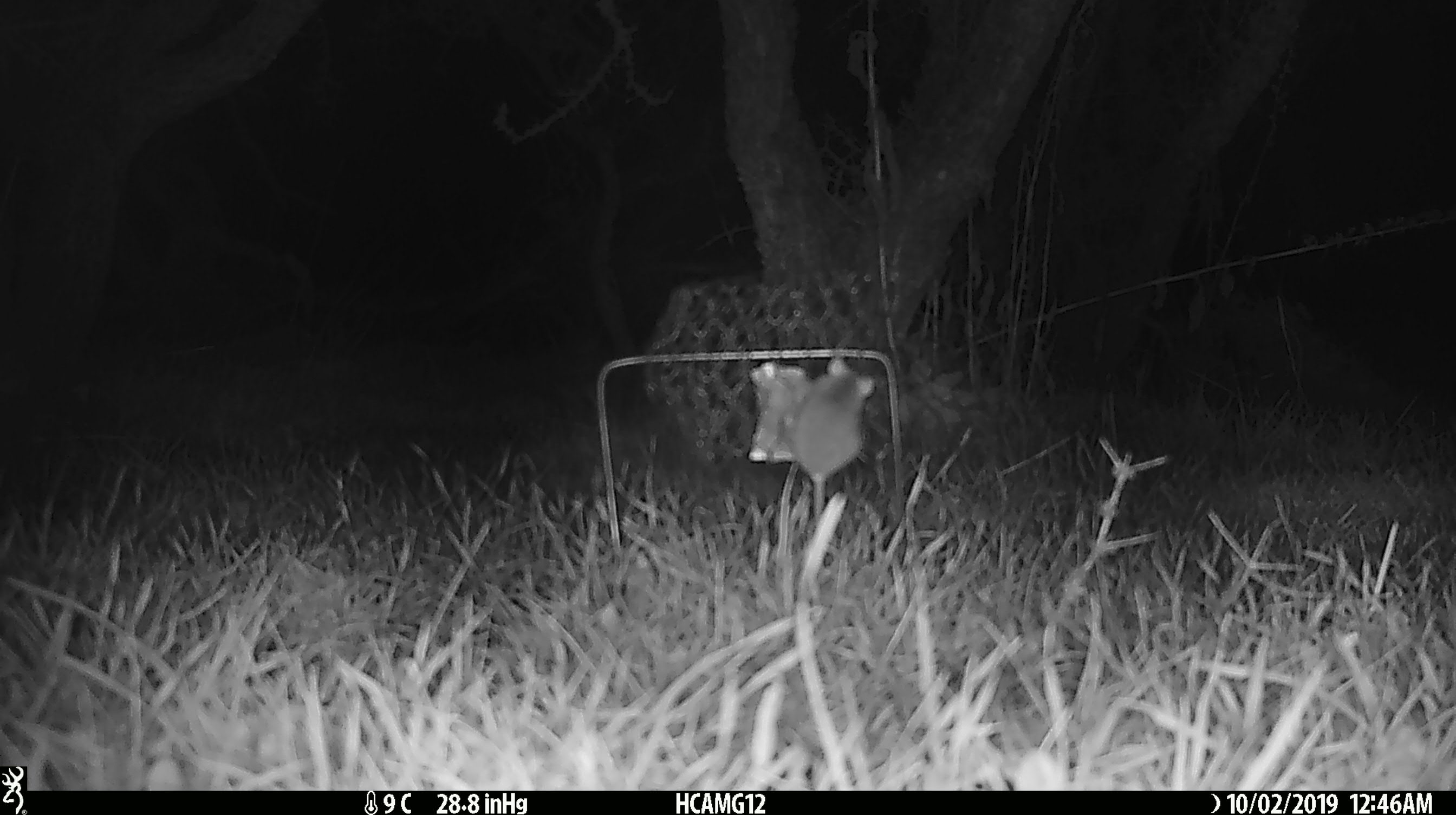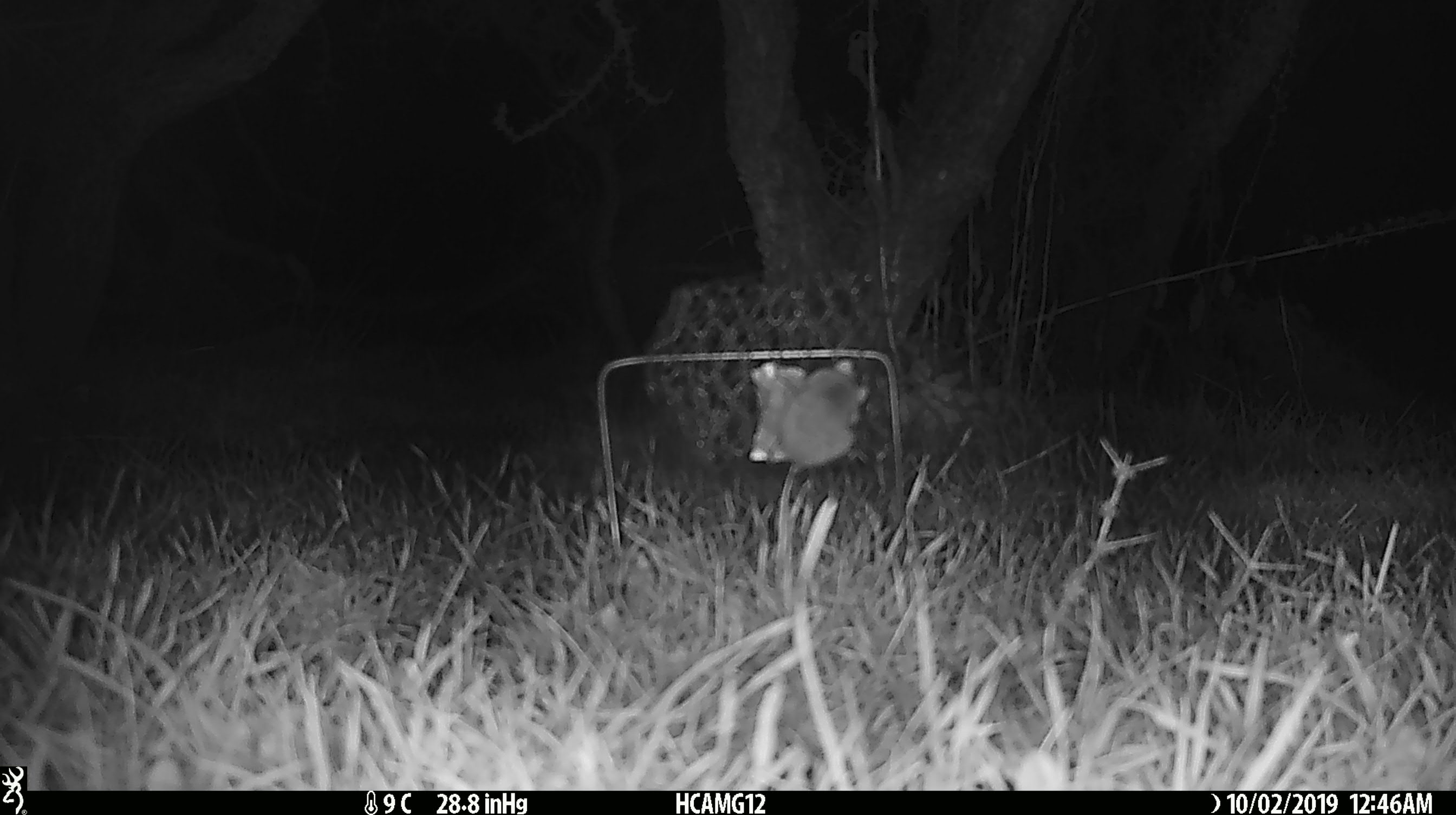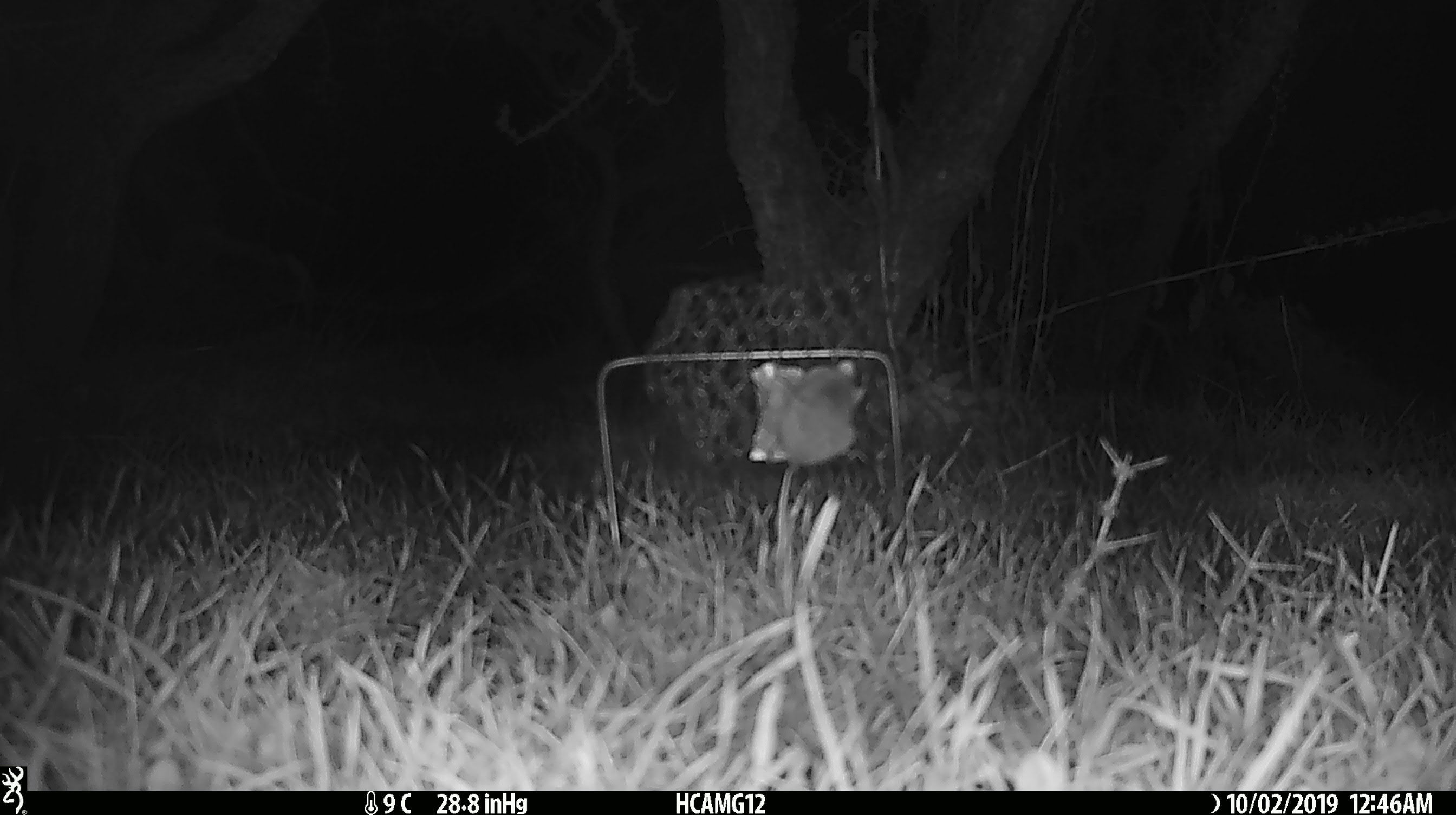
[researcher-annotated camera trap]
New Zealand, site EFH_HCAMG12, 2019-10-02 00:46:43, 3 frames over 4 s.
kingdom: Animalia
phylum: Chordata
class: Mammalia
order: Rodentia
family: Muridae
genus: Mus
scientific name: Mus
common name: mouse